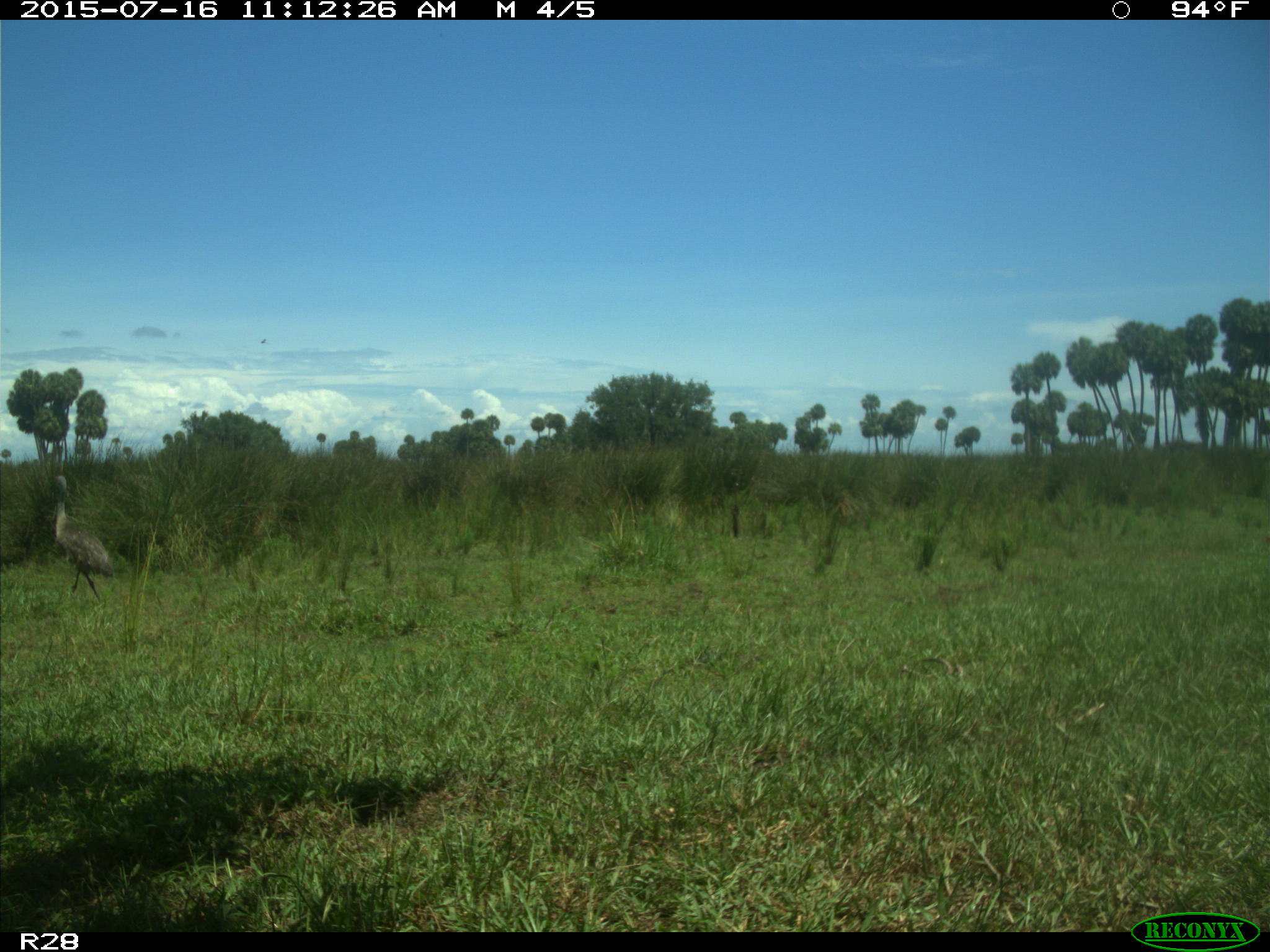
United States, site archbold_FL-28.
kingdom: Animalia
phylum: Chordata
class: Aves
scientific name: Aves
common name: birds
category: unidentified bird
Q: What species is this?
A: Unidentified bird (birds) (Aves).